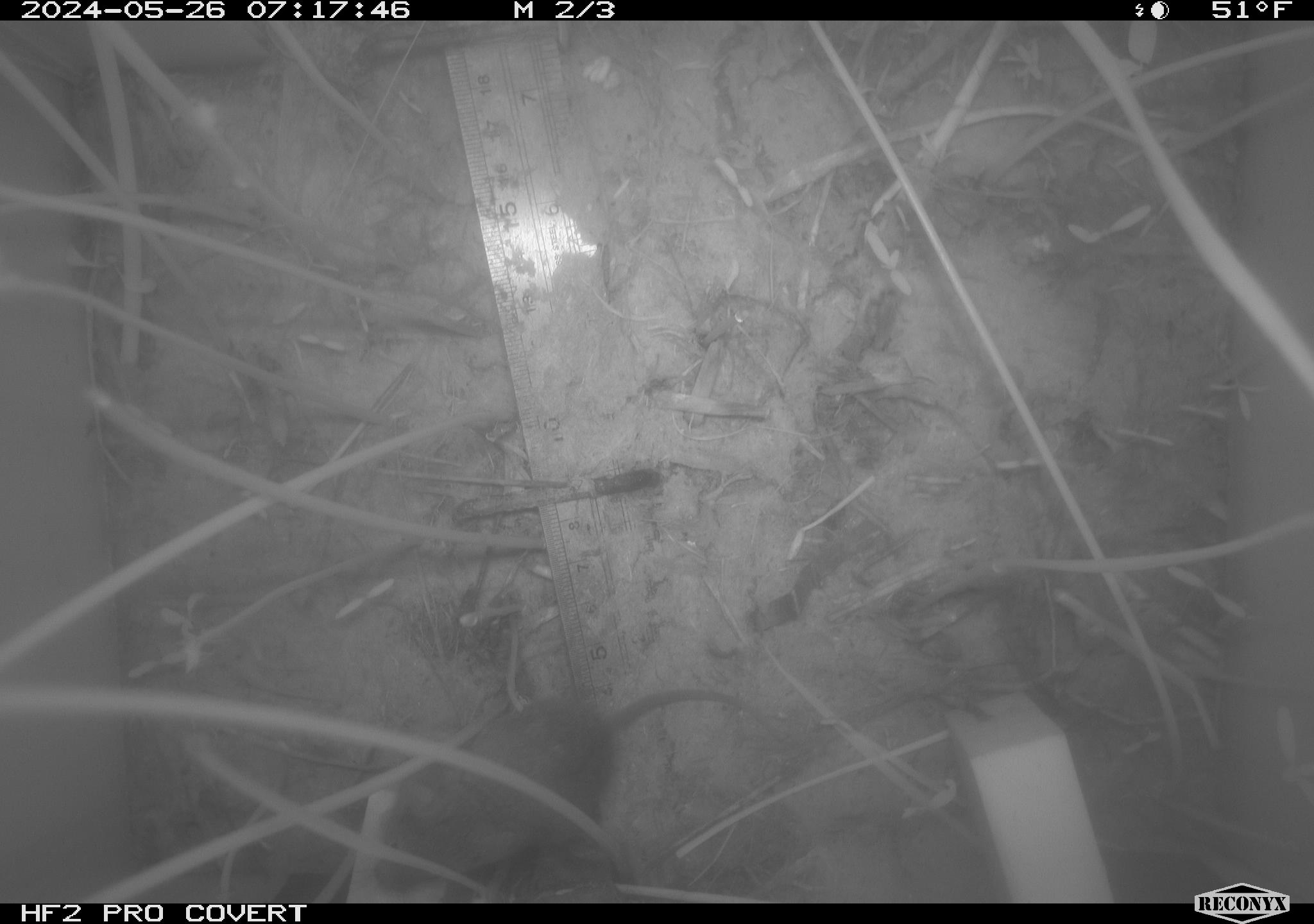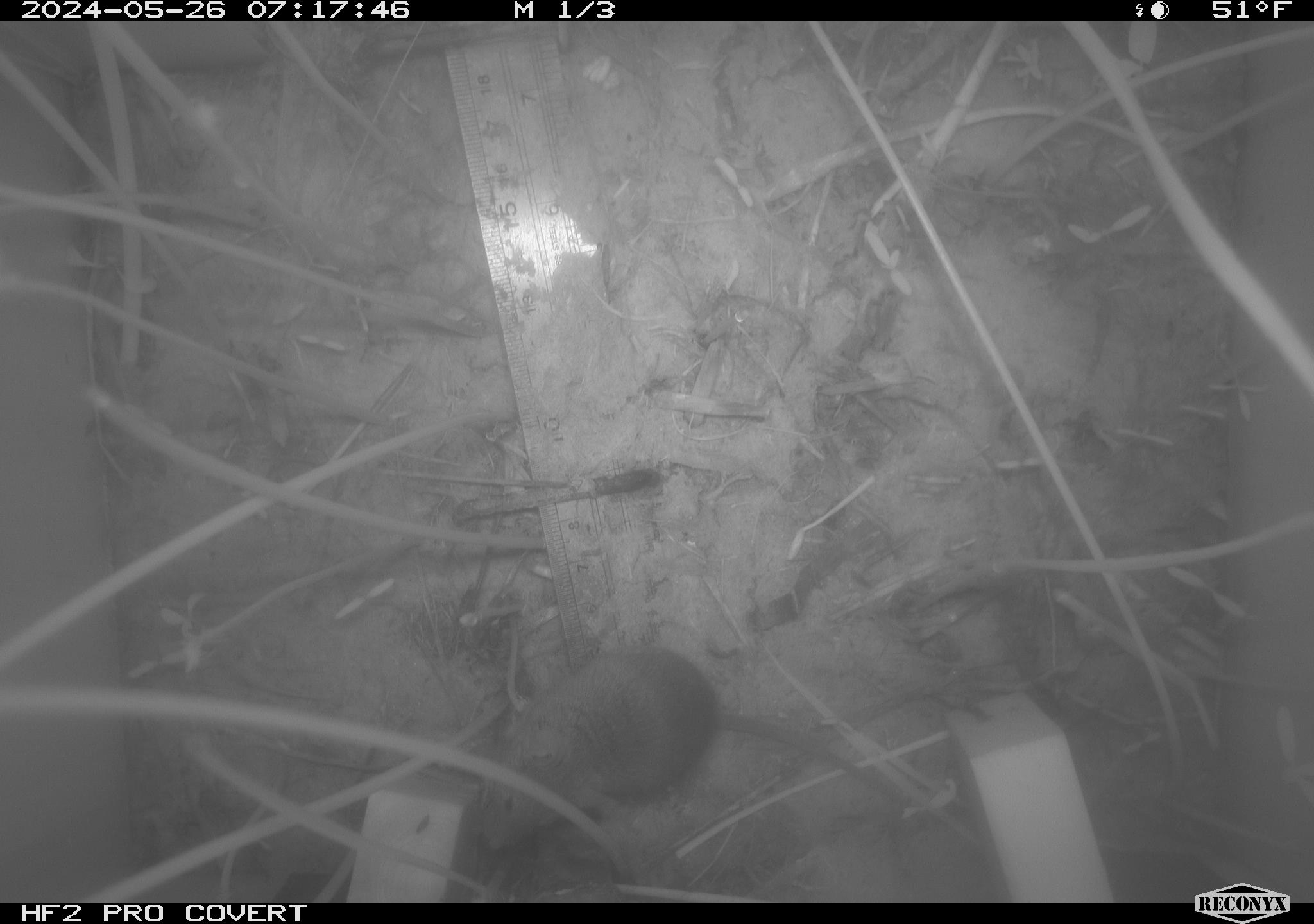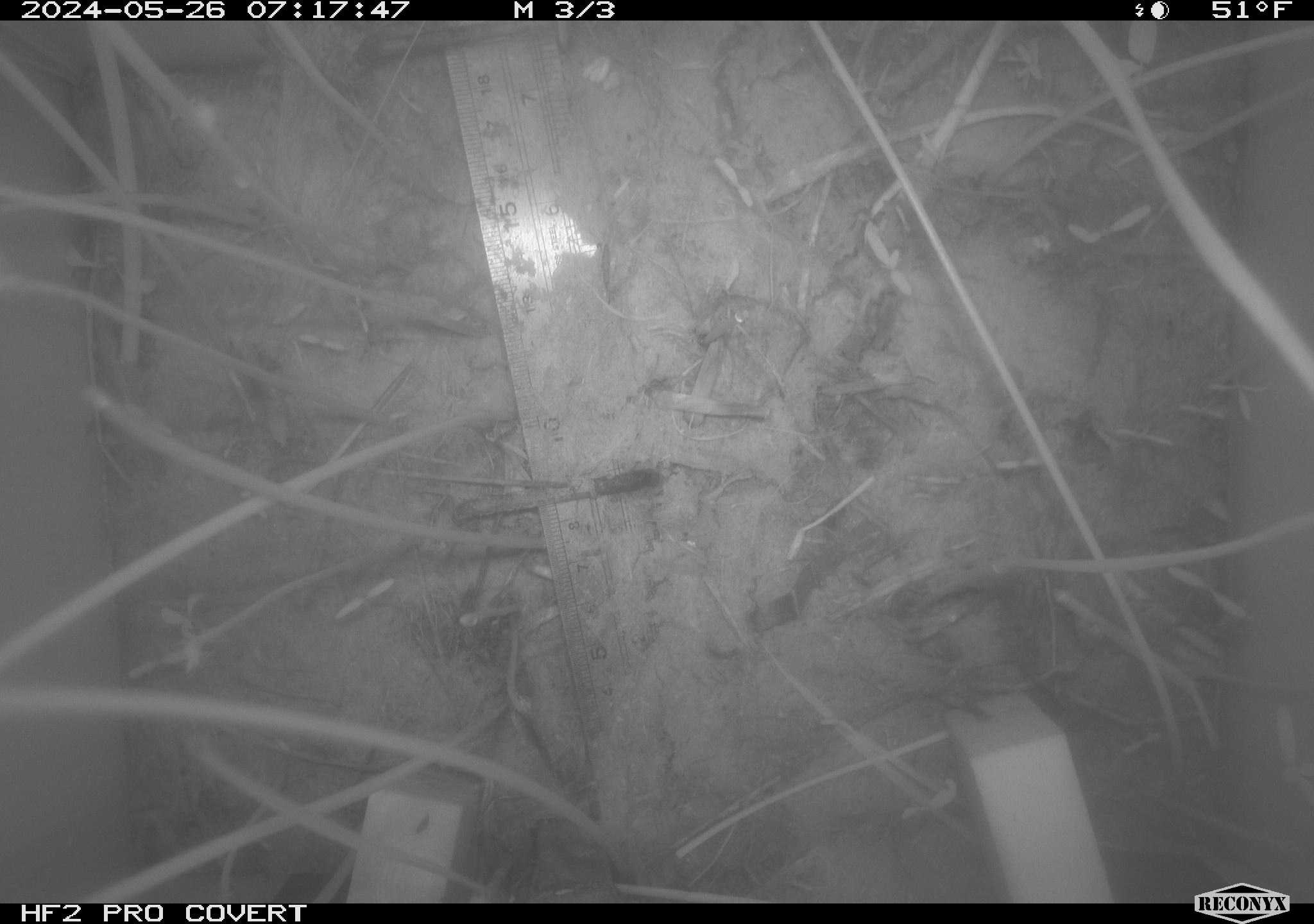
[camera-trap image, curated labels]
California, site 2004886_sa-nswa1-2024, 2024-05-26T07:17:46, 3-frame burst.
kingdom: Animalia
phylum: Chordata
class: Mammalia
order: Rodentia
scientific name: Rodentia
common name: rodent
Rodent (Rodentia).